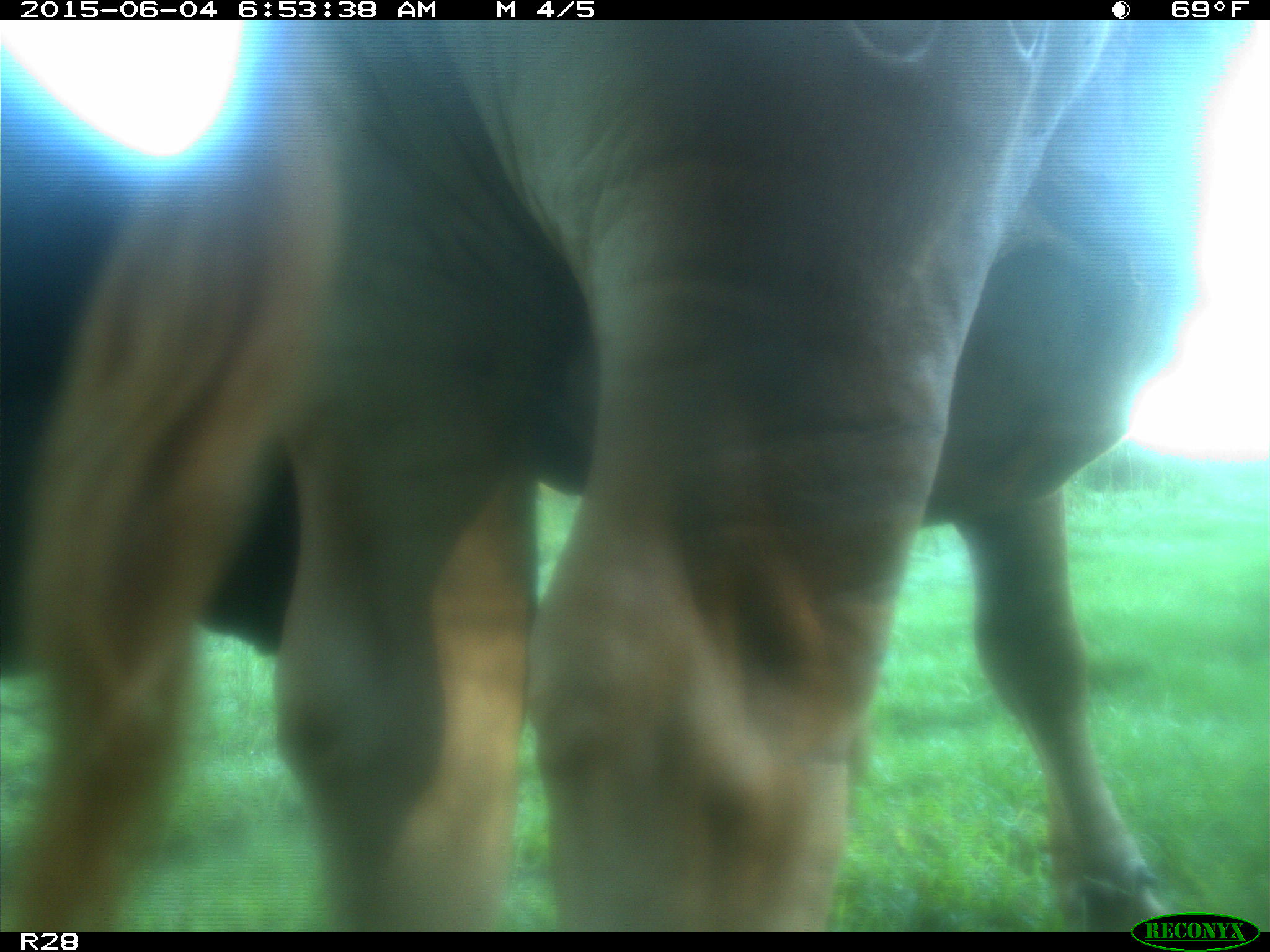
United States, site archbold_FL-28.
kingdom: Animalia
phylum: Chordata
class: Mammalia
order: Artiodactyla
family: Bovidae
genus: Bos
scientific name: Bos taurus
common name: domestic cow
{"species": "Bos taurus (domestic cow)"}